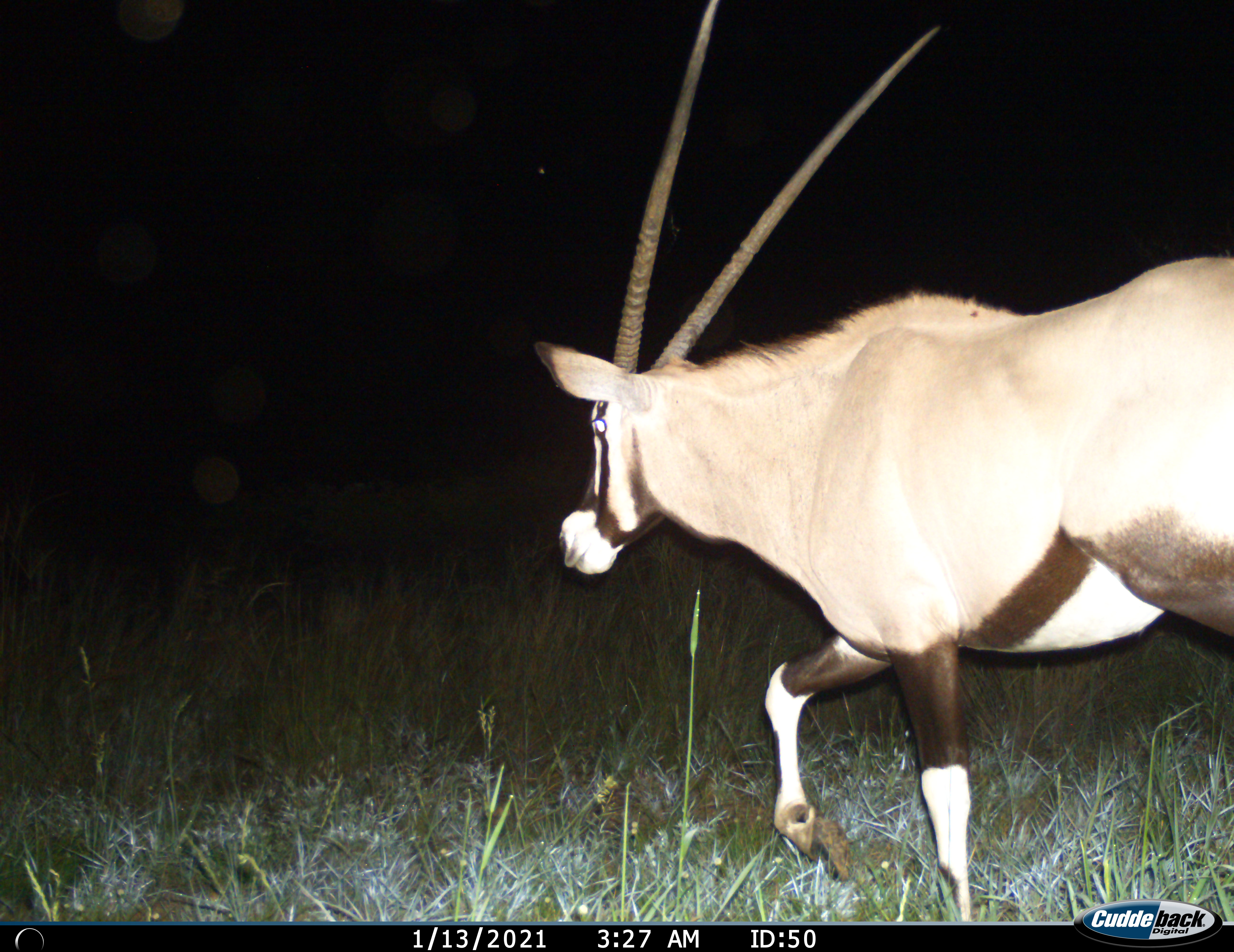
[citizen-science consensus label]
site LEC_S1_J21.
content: unidentified animal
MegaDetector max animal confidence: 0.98